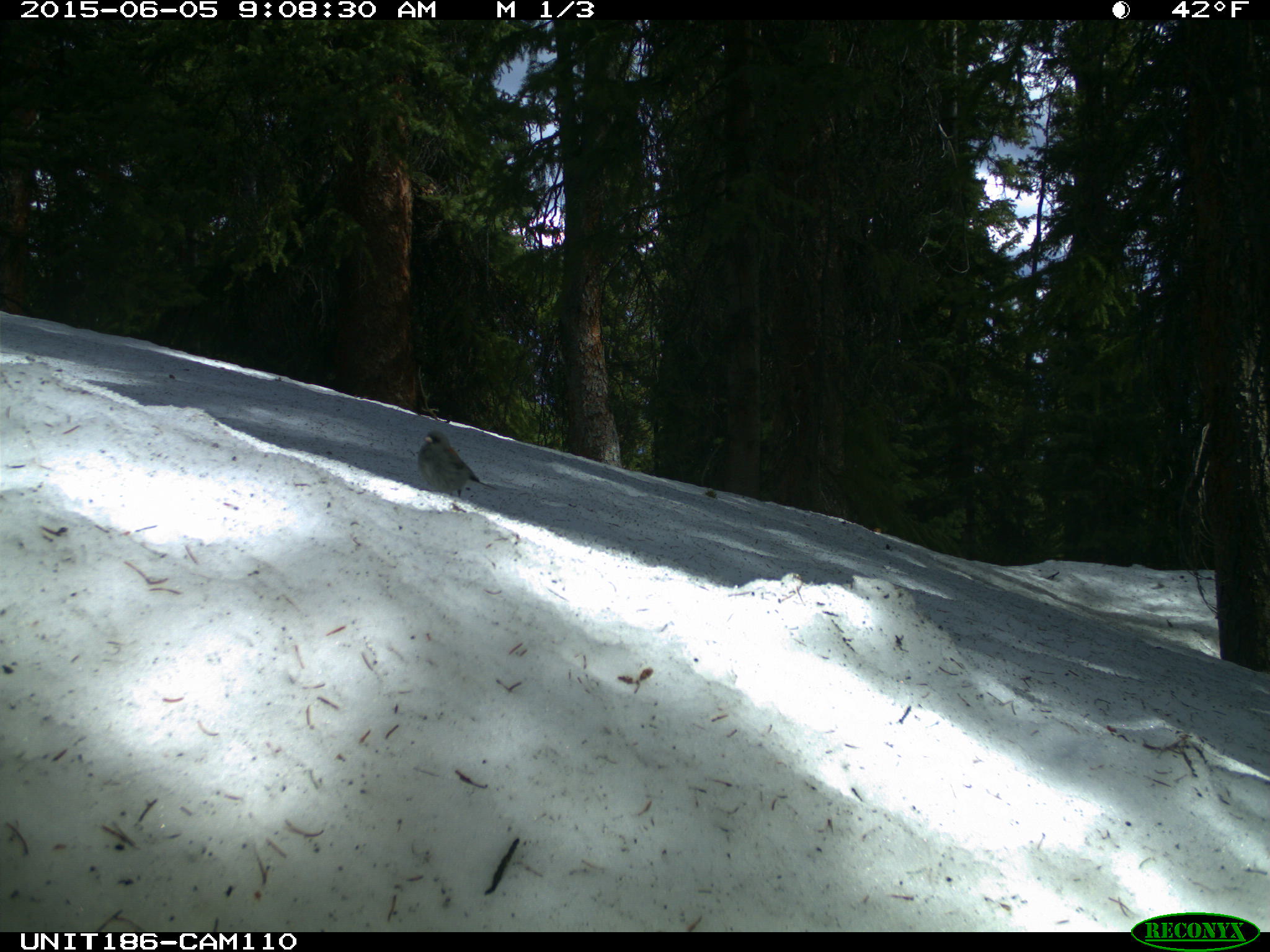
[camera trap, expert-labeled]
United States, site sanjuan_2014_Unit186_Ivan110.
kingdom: Animalia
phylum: Chordata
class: Aves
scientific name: Aves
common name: birds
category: unidentified bird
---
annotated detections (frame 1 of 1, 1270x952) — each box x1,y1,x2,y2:
animal: 417,429,498,499